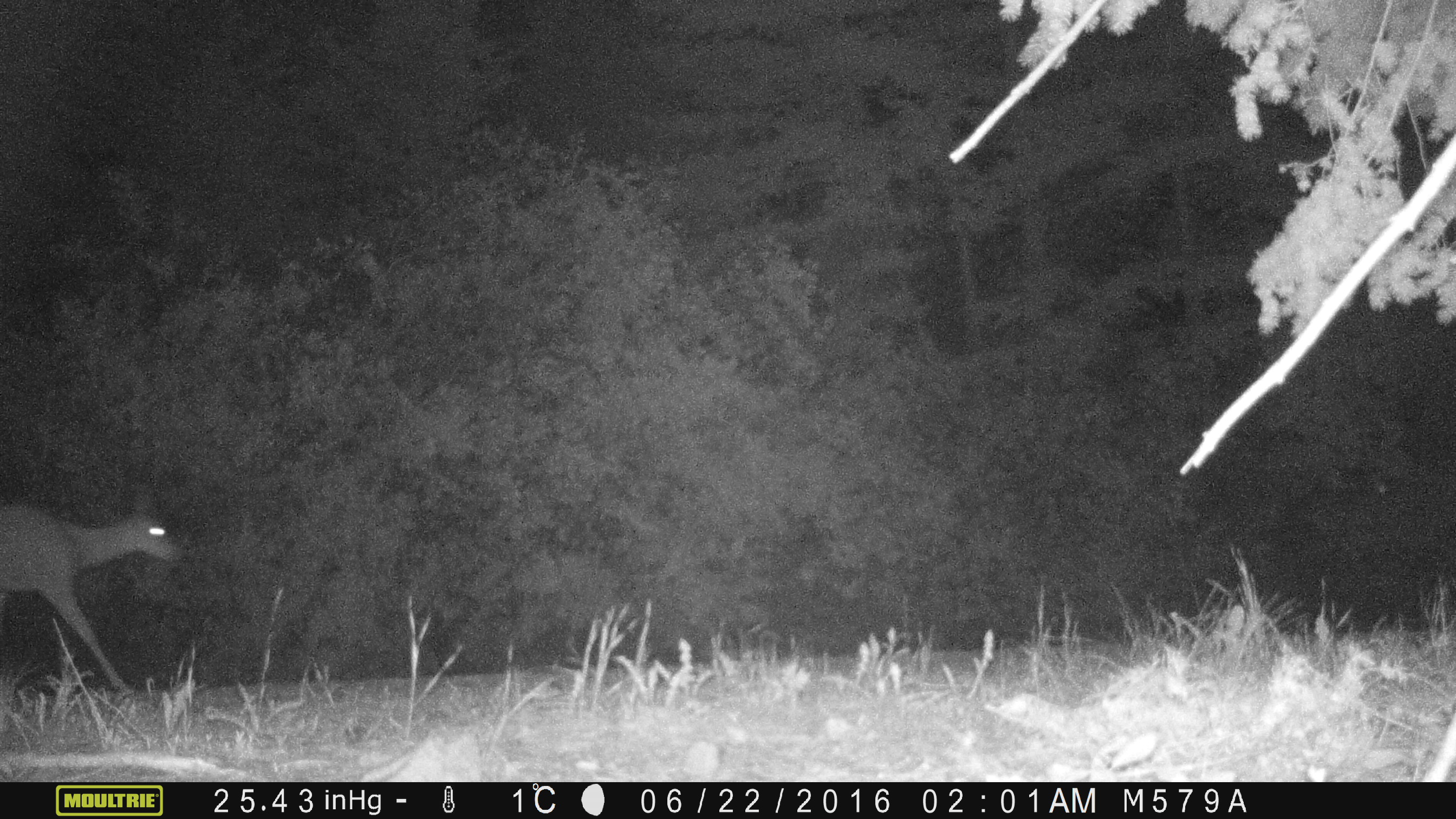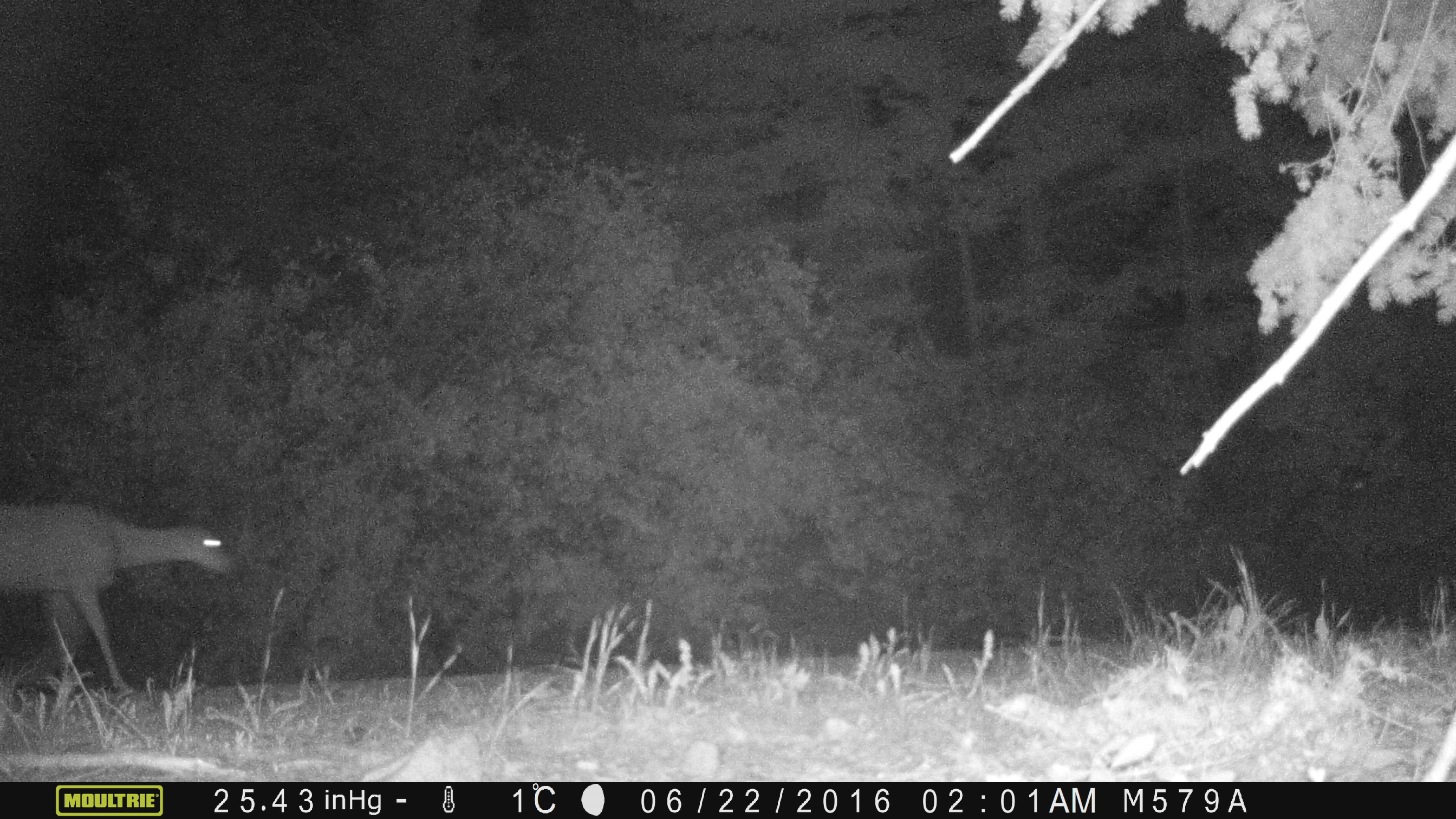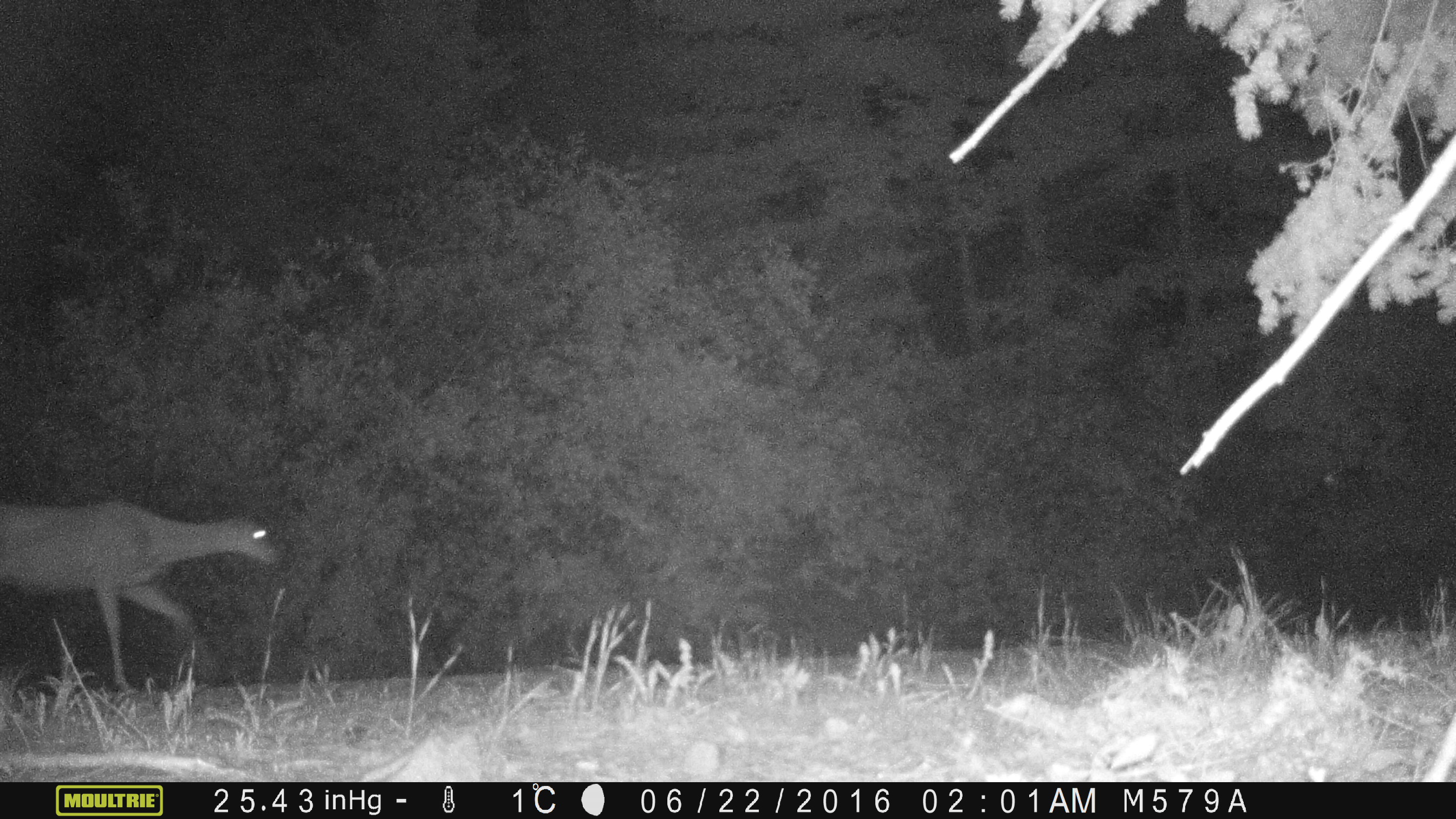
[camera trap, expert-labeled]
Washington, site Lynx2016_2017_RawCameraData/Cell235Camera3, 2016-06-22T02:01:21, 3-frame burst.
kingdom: Animalia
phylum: Chordata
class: Mammalia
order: Artiodactyla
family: Cervidae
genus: Odocoileus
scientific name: Odocoileus hemionus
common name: mule deer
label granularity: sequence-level